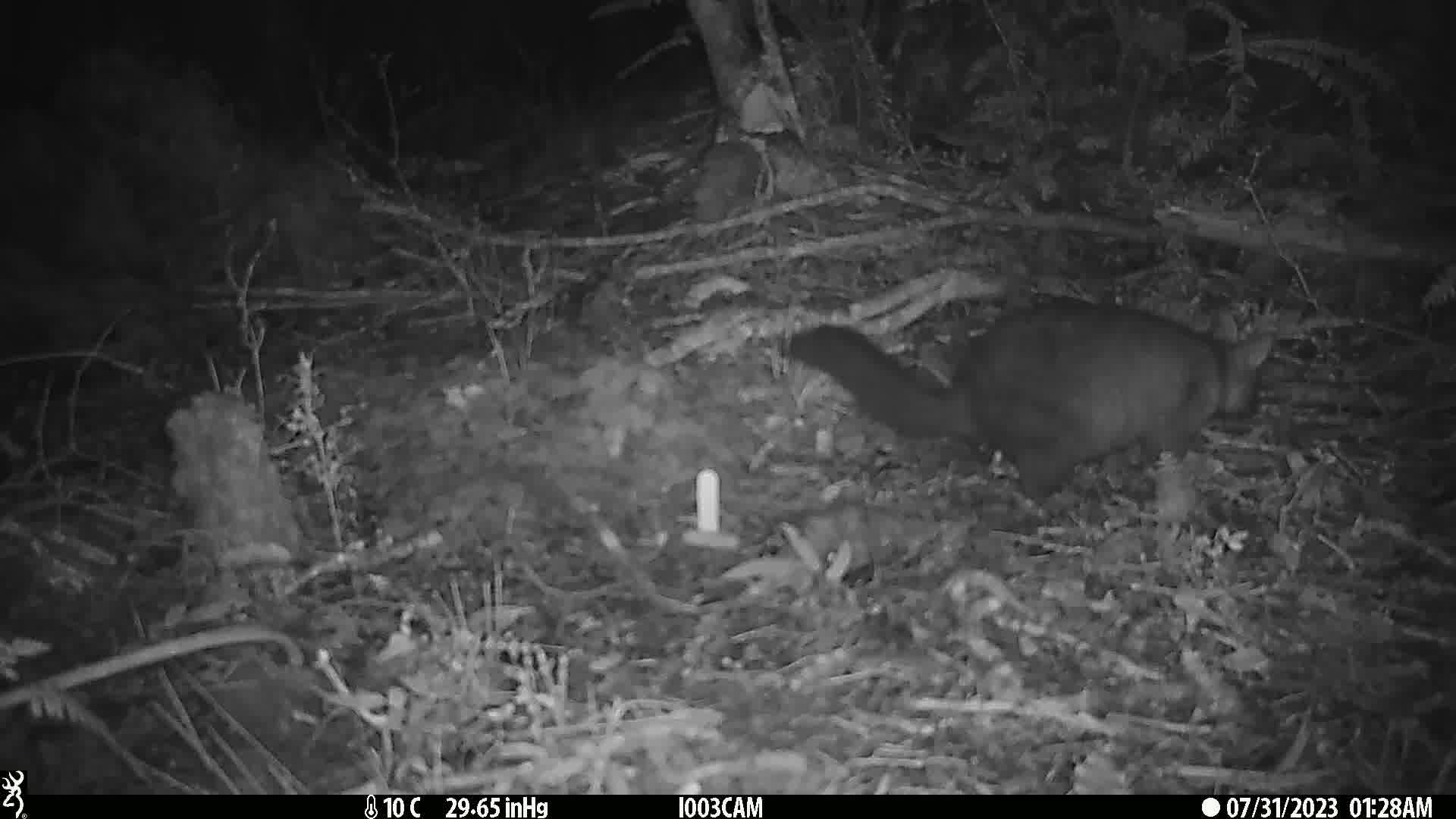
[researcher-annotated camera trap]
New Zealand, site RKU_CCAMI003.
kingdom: Animalia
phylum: Chordata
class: Mammalia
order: Diprotodontia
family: Phalangeridae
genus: Trichosurus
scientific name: Trichosurus vulpecula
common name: common brushtail possum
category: possum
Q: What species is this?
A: Possum (common brushtail possum) (Trichosurus vulpecula).